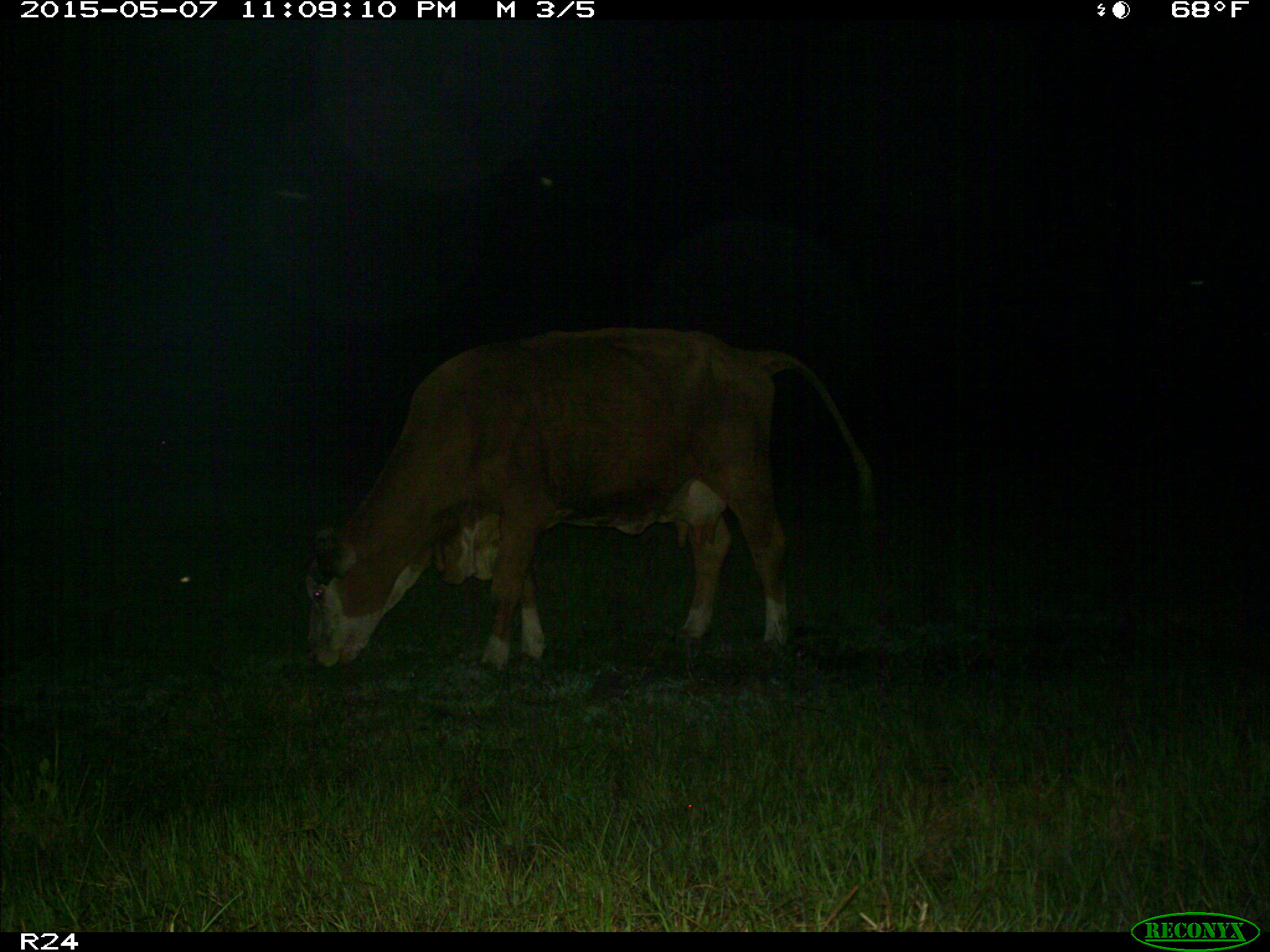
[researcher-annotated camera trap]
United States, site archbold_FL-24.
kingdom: Animalia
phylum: Chordata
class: Mammalia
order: Artiodactyla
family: Bovidae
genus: Bos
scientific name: Bos taurus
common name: domestic cow